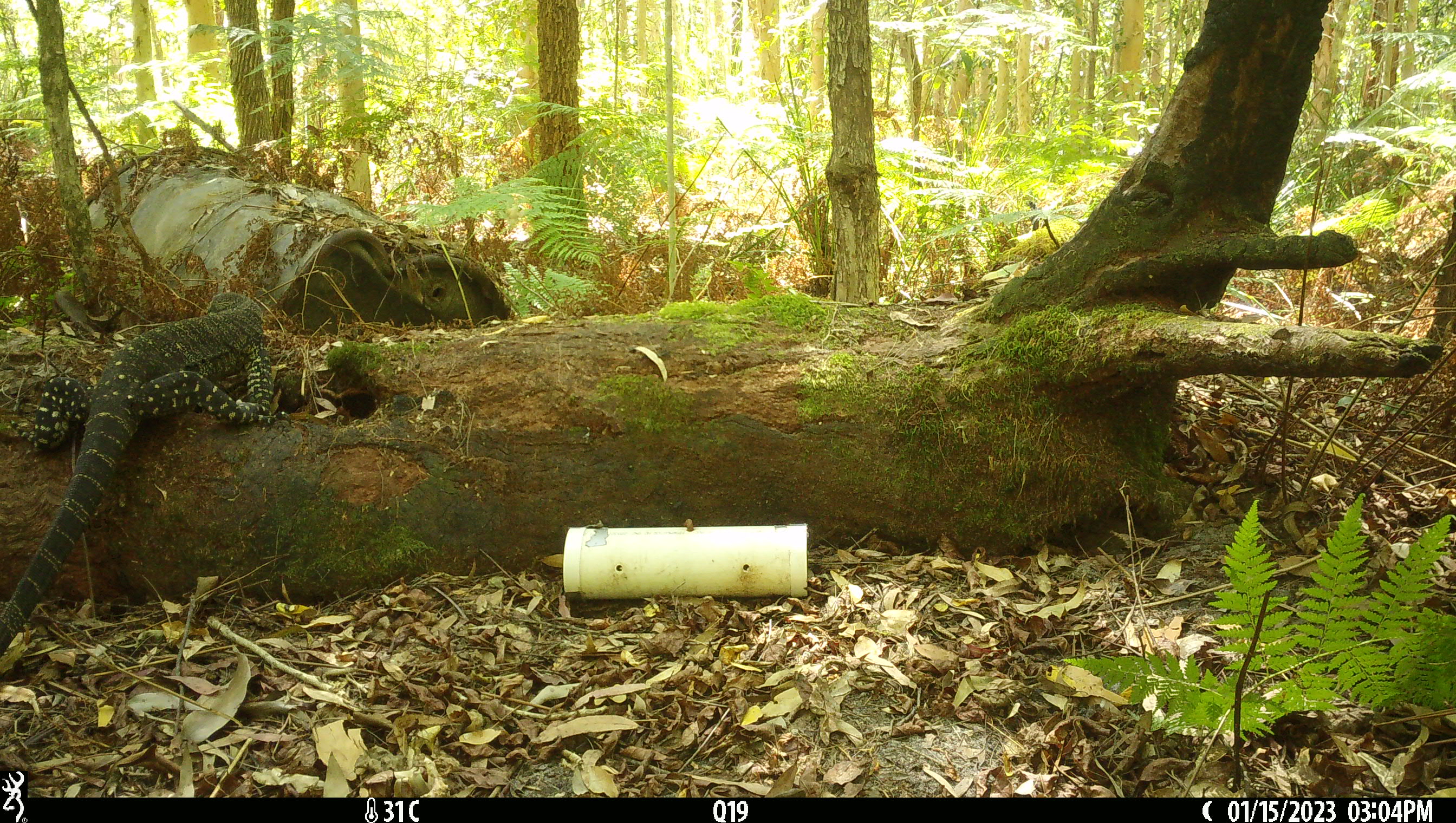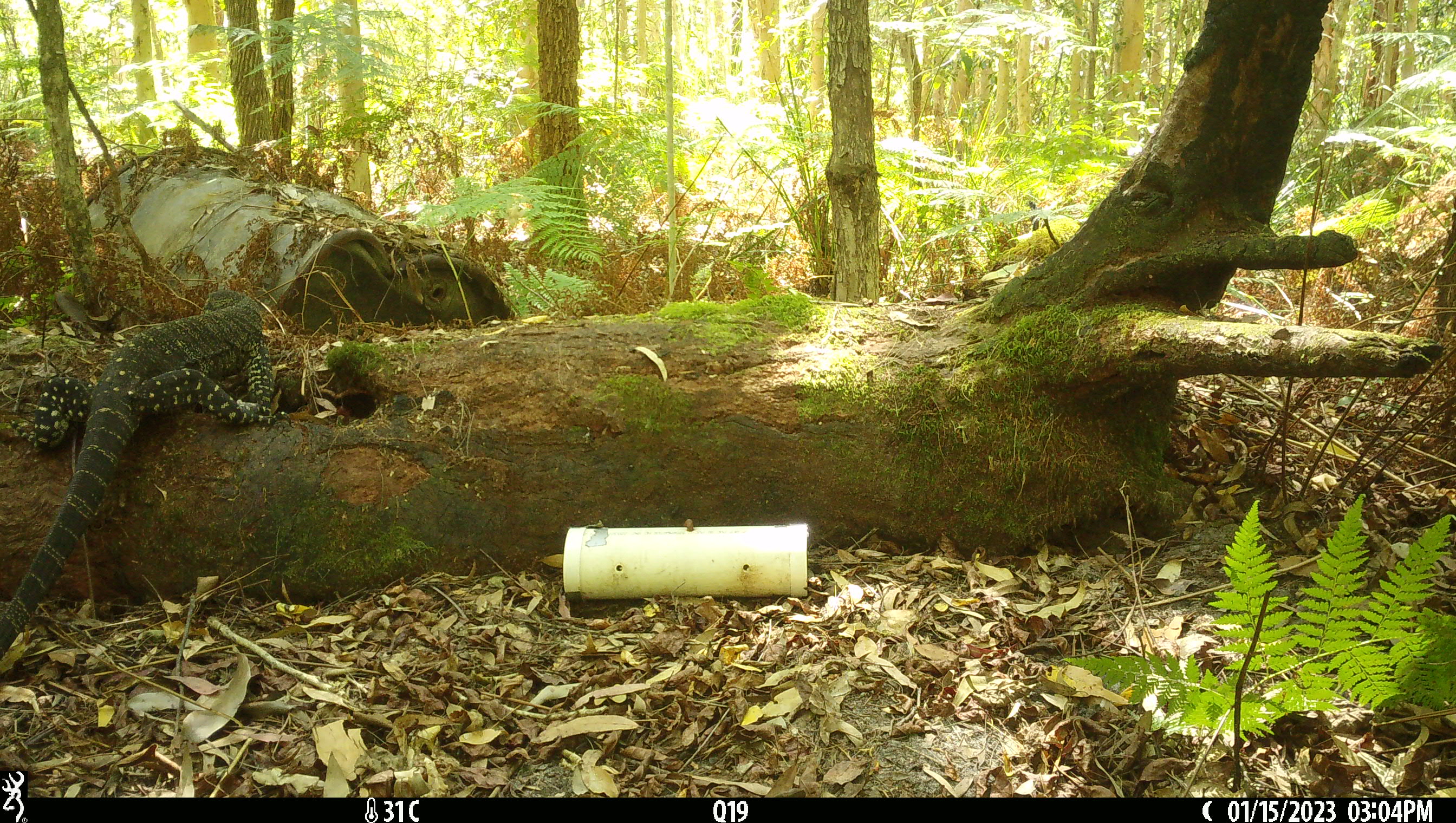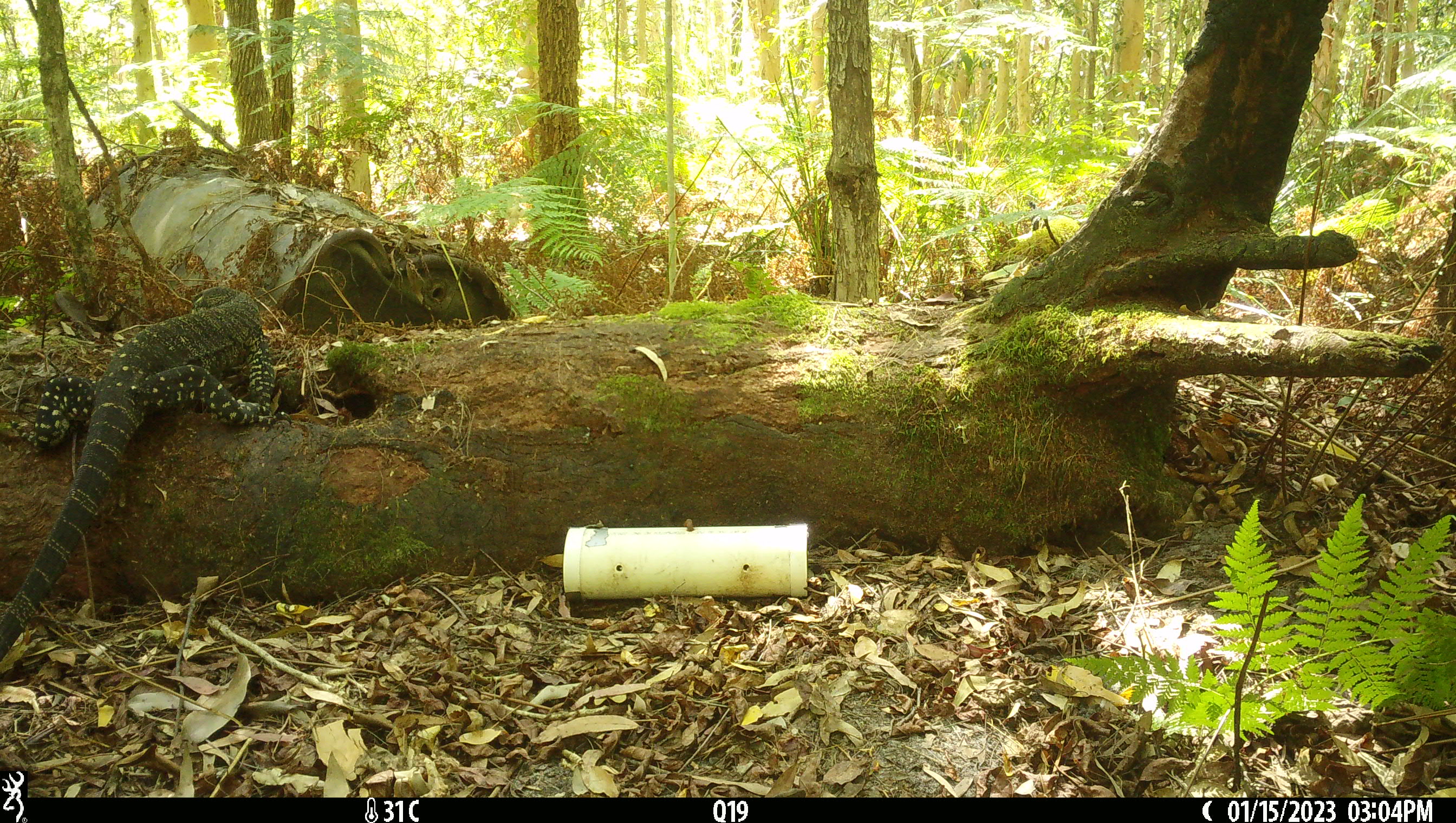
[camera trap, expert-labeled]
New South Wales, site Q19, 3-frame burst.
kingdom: Animalia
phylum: Chordata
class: Reptilia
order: Squamata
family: Varanidae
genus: Varanus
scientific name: Varanus varius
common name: lace monitor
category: goanna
Goanna (lace monitor) (Varanus varius).